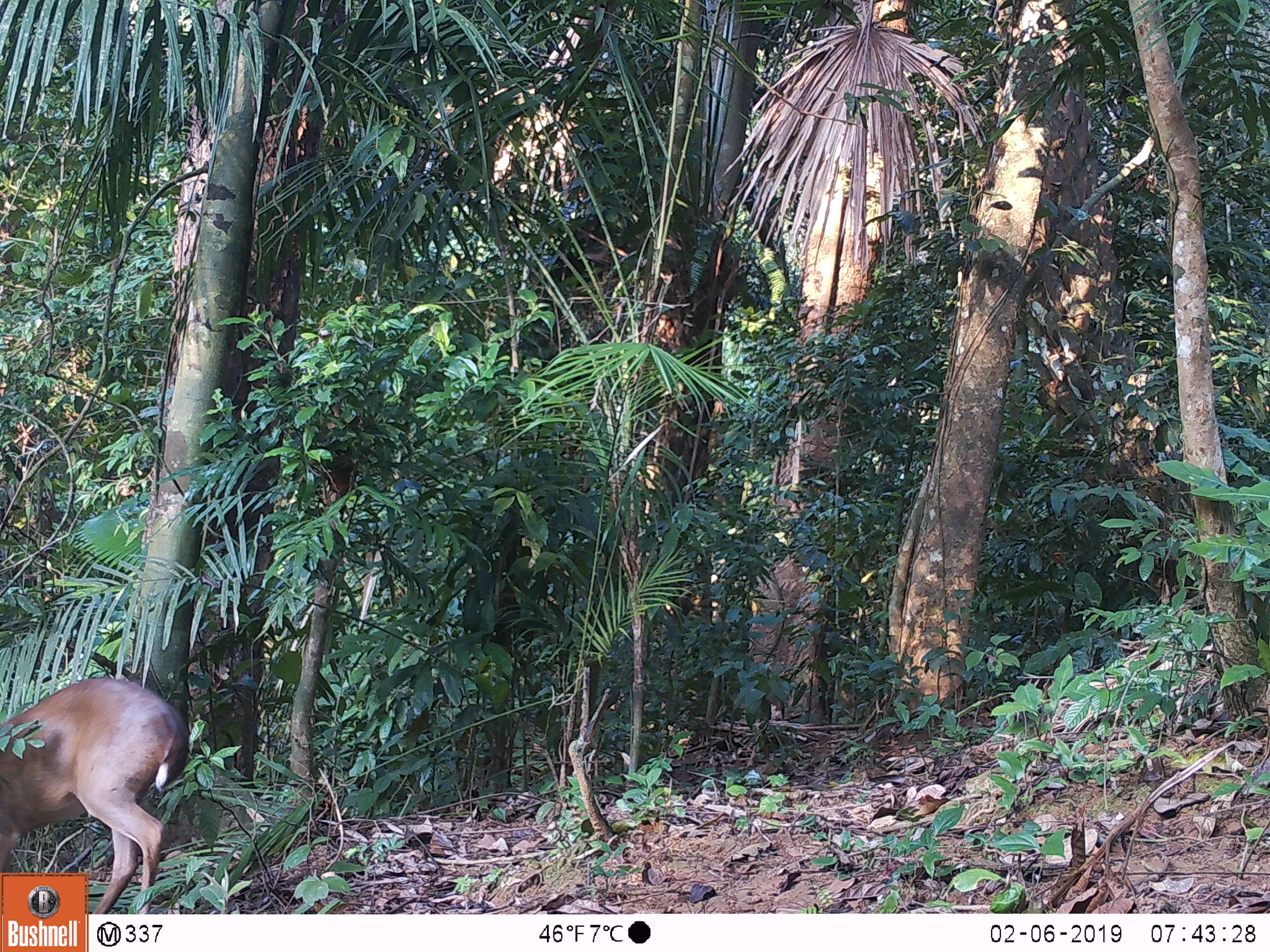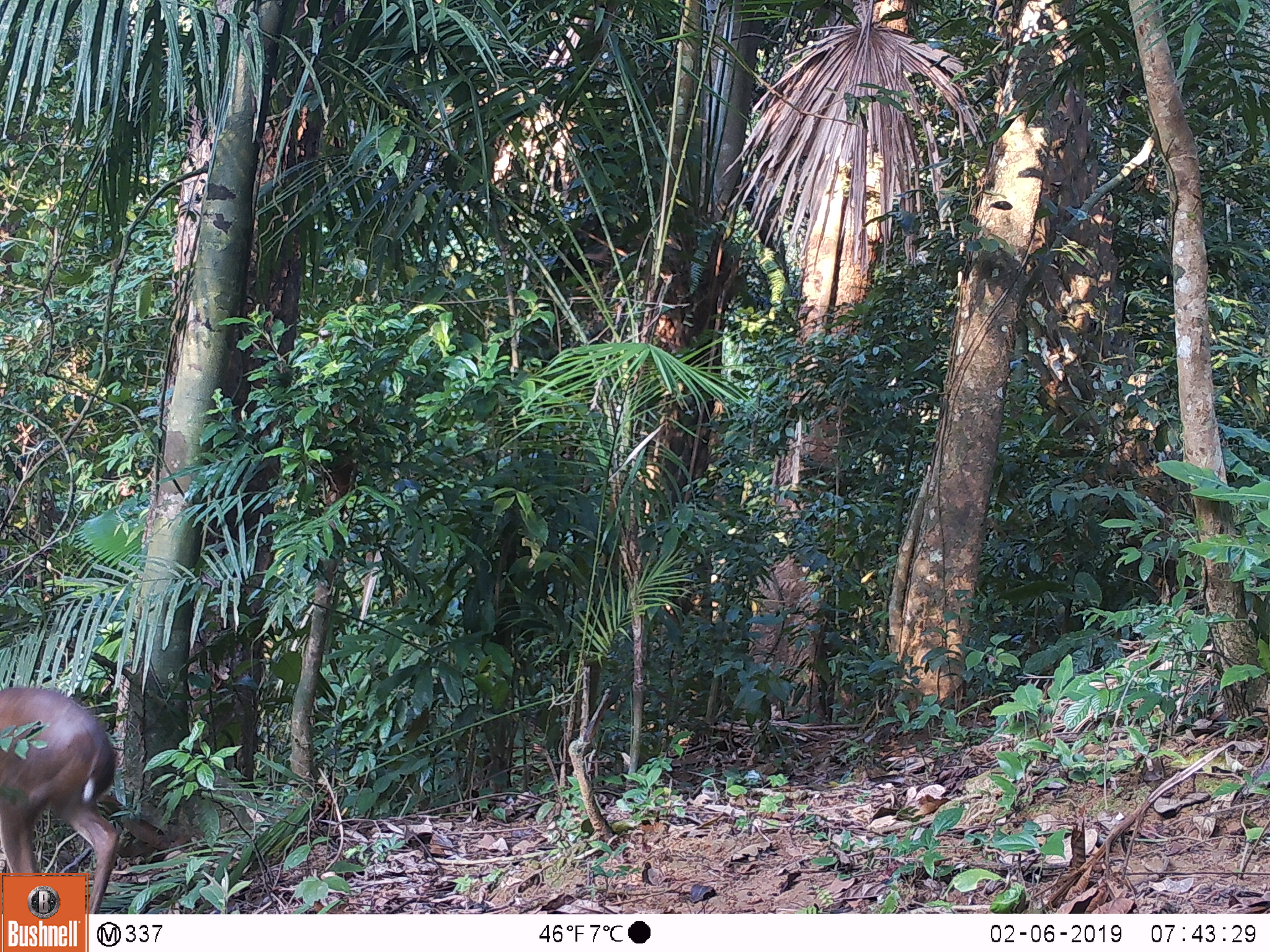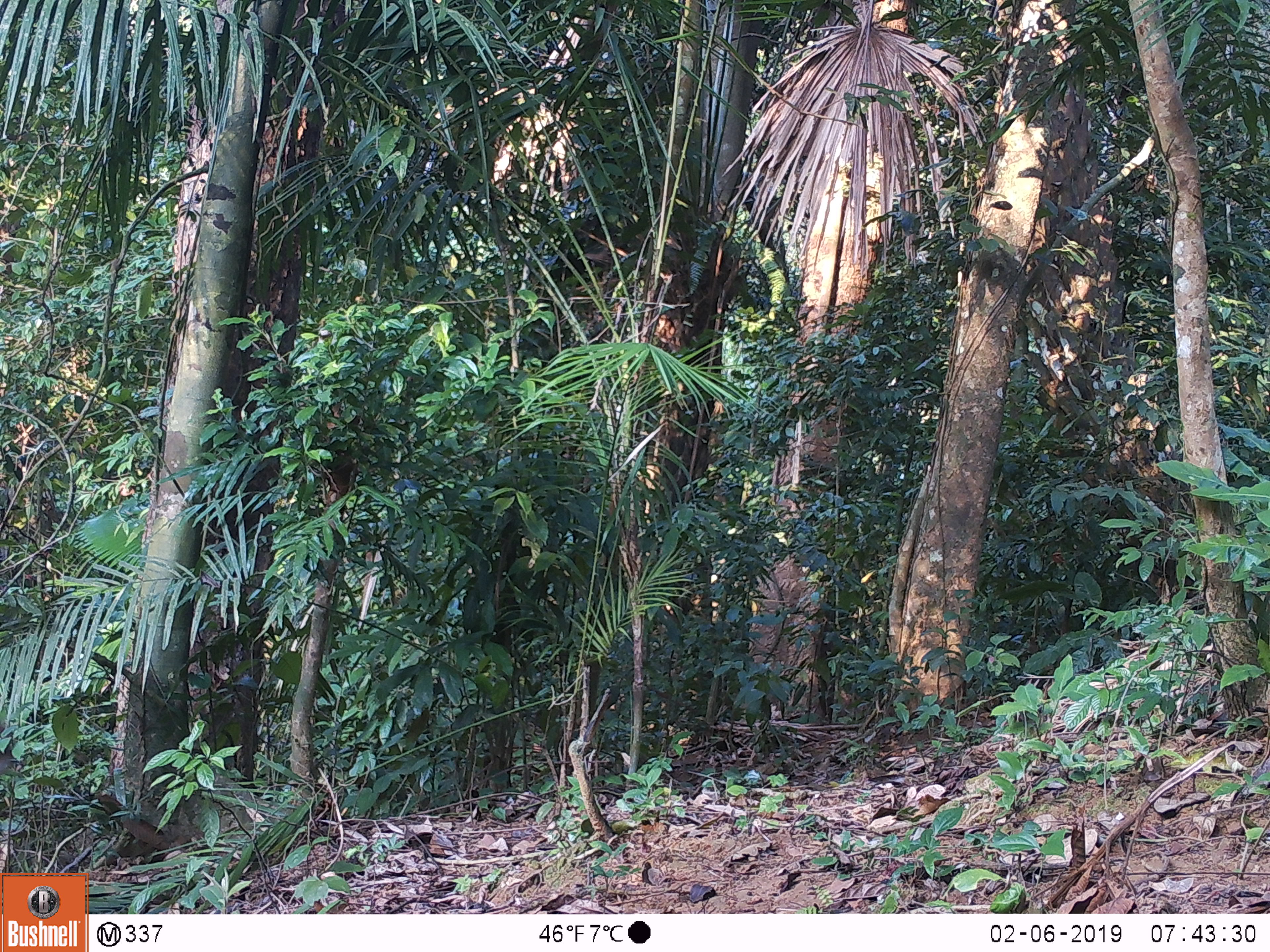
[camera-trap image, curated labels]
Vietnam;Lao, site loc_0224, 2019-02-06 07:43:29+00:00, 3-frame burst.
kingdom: Animalia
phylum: Chordata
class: Mammalia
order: Artiodactyla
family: Cervidae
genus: Muntiacus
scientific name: Muntiacus vuquangensis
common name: large-antlered muntjac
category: large antlered muntjac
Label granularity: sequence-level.